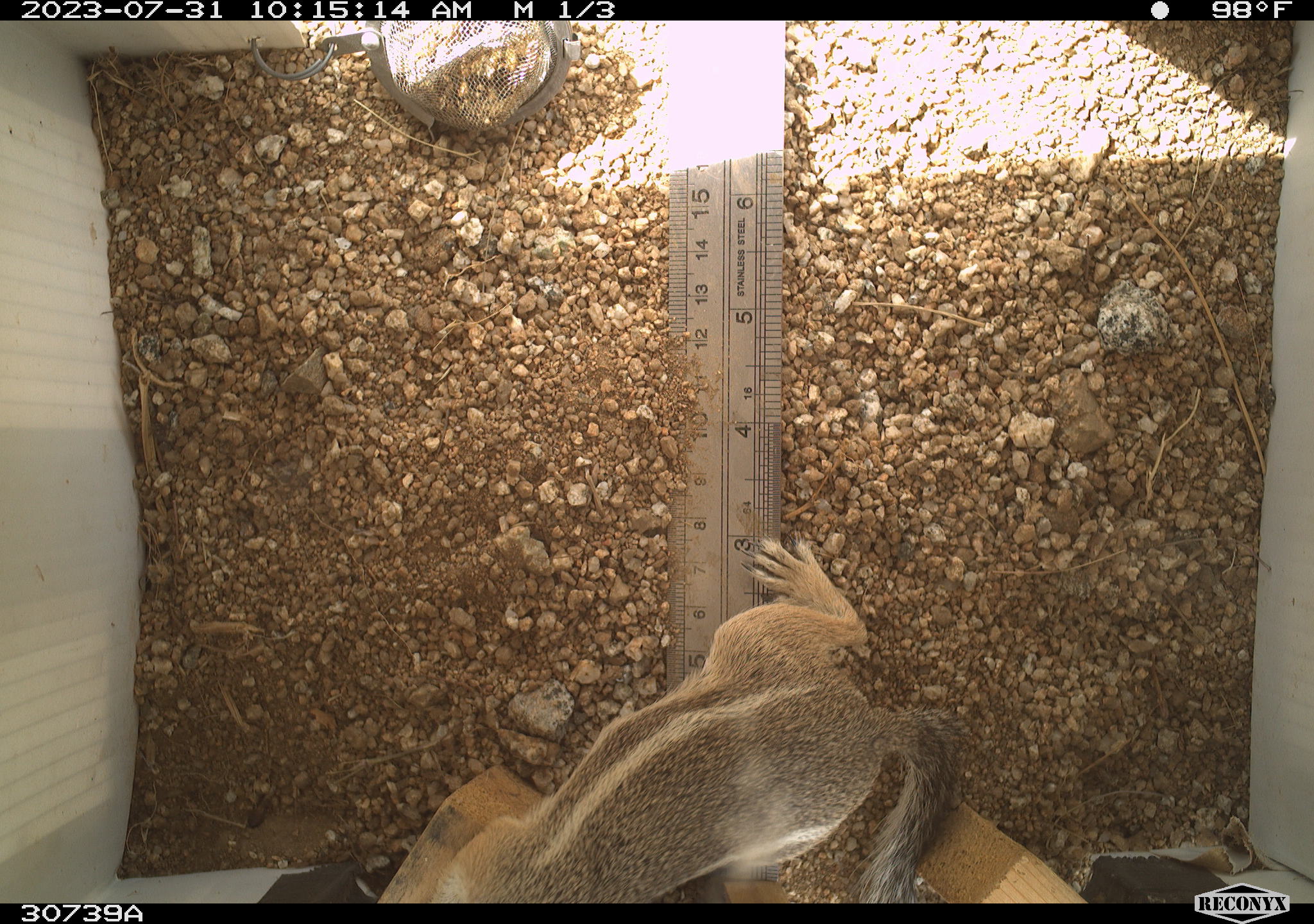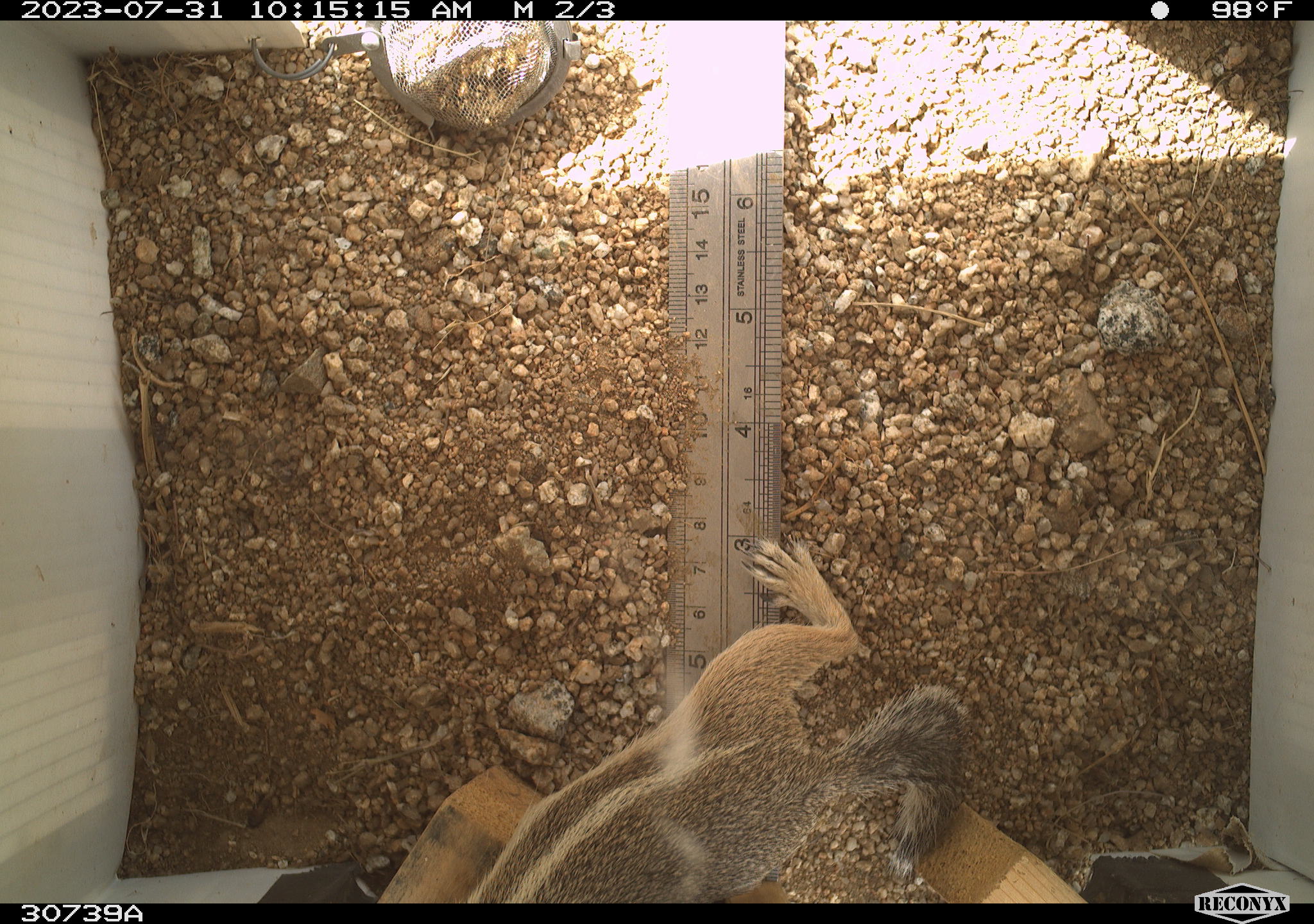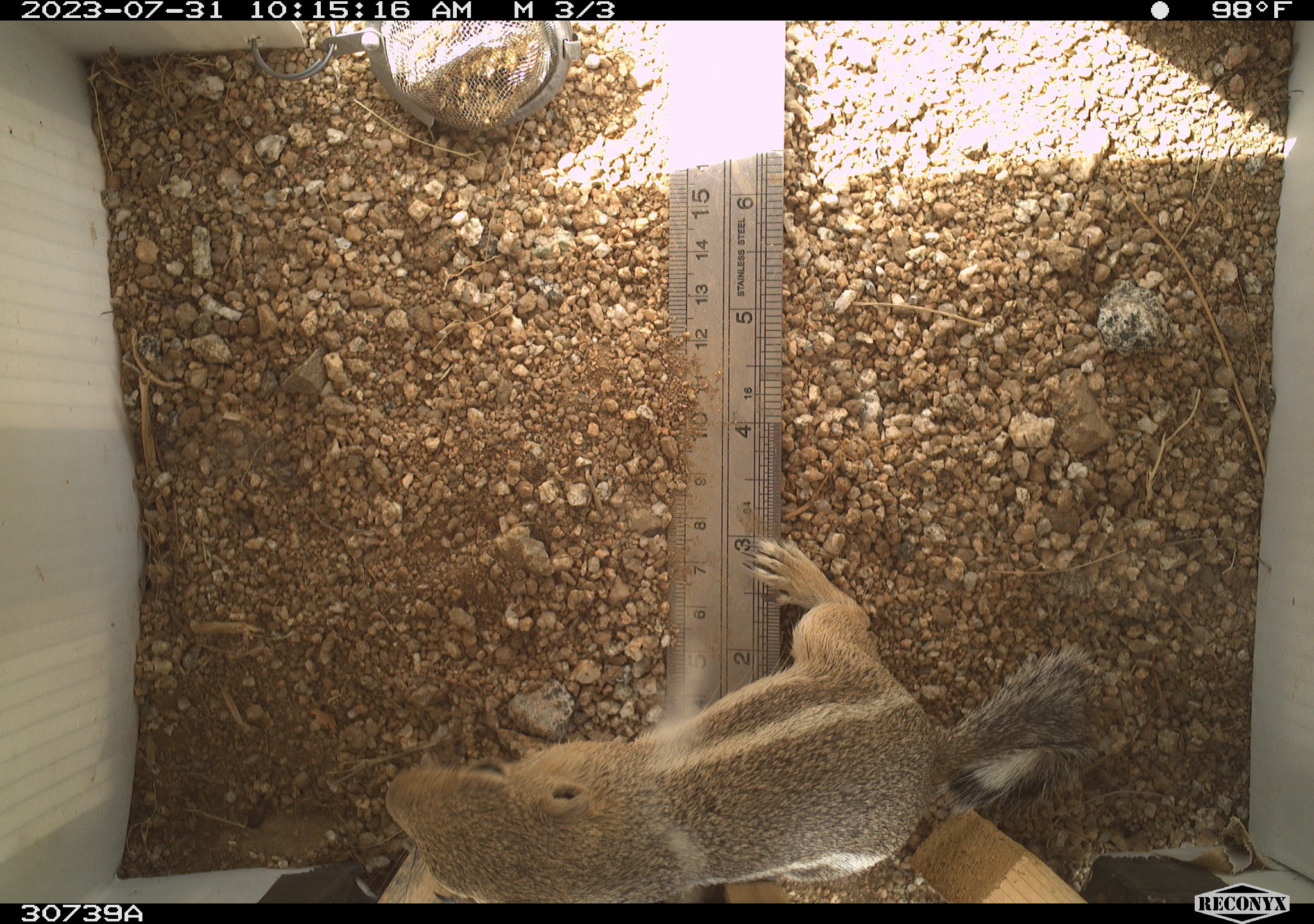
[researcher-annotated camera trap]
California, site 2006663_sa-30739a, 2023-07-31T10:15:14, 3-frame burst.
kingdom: Animalia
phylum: Chordata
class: Mammalia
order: Rodentia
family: Sciuridae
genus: Ammospermophilus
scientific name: Ammospermophilus leucurus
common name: white-tailed antelope squirrel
White-tailed antelope squirrel (Ammospermophilus leucurus).